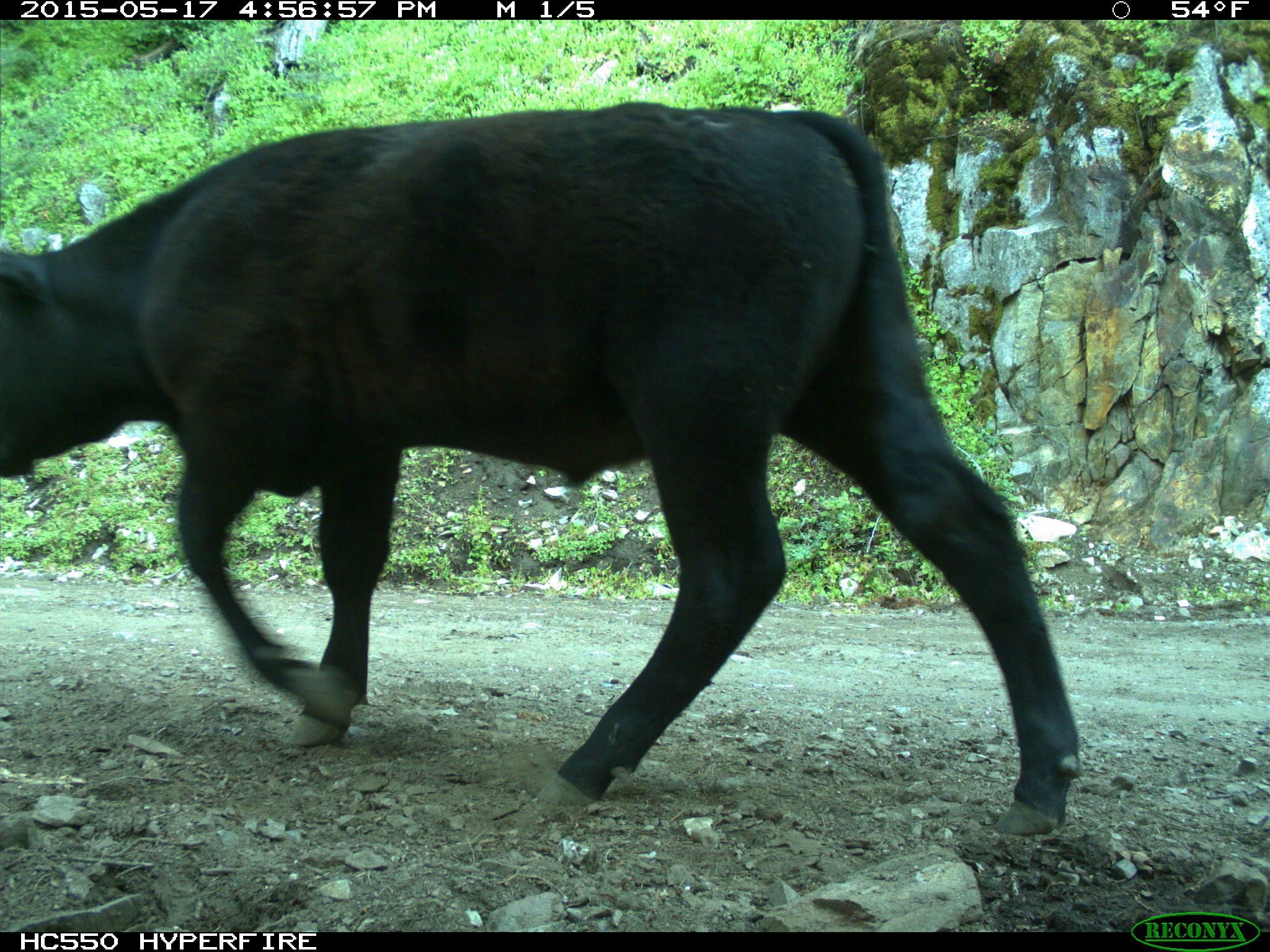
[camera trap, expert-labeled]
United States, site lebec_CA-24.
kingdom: Animalia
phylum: Chordata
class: Mammalia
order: Artiodactyla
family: Bovidae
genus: Bos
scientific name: Bos taurus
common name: domestic cow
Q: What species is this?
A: Bos taurus (domestic cow).